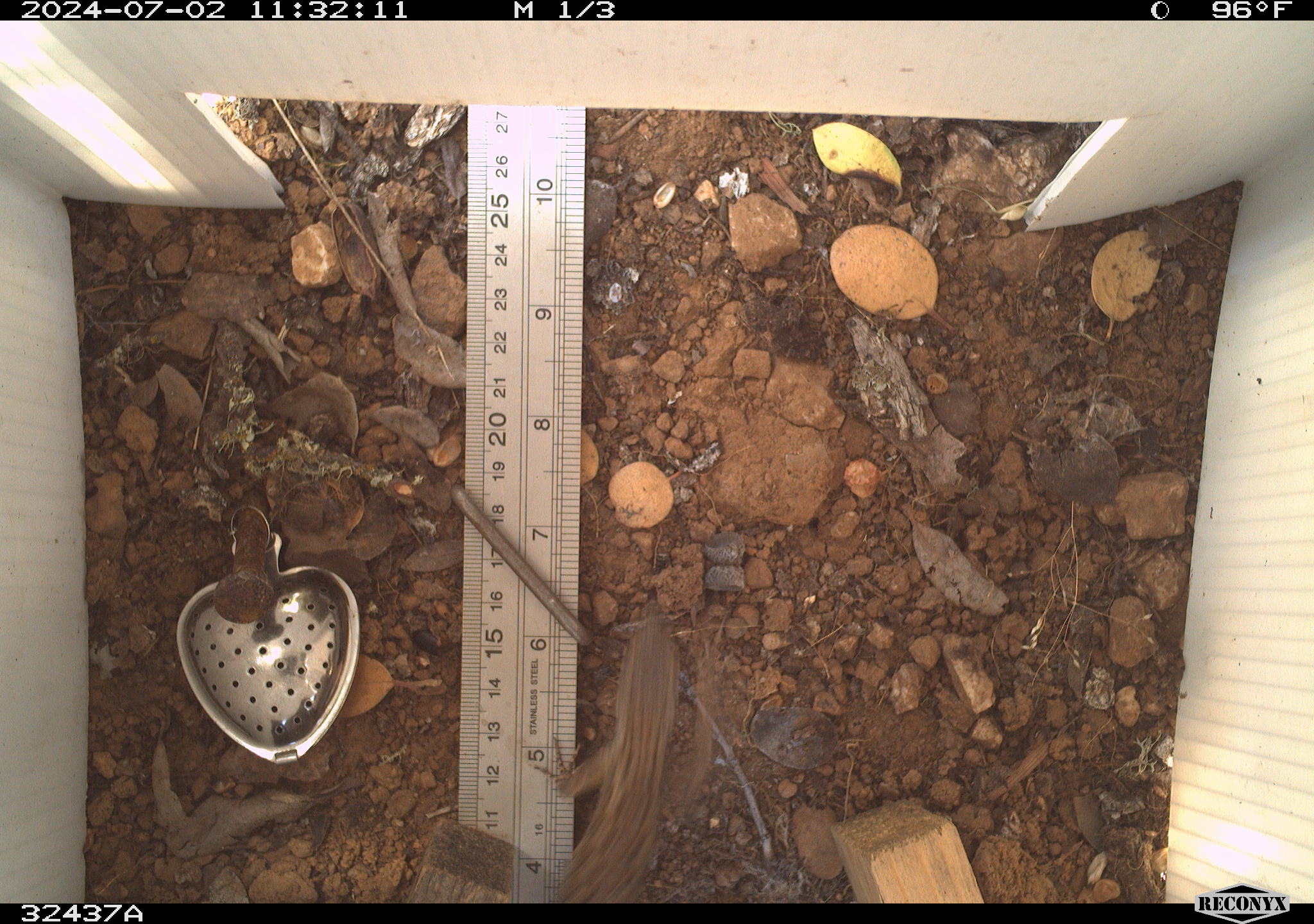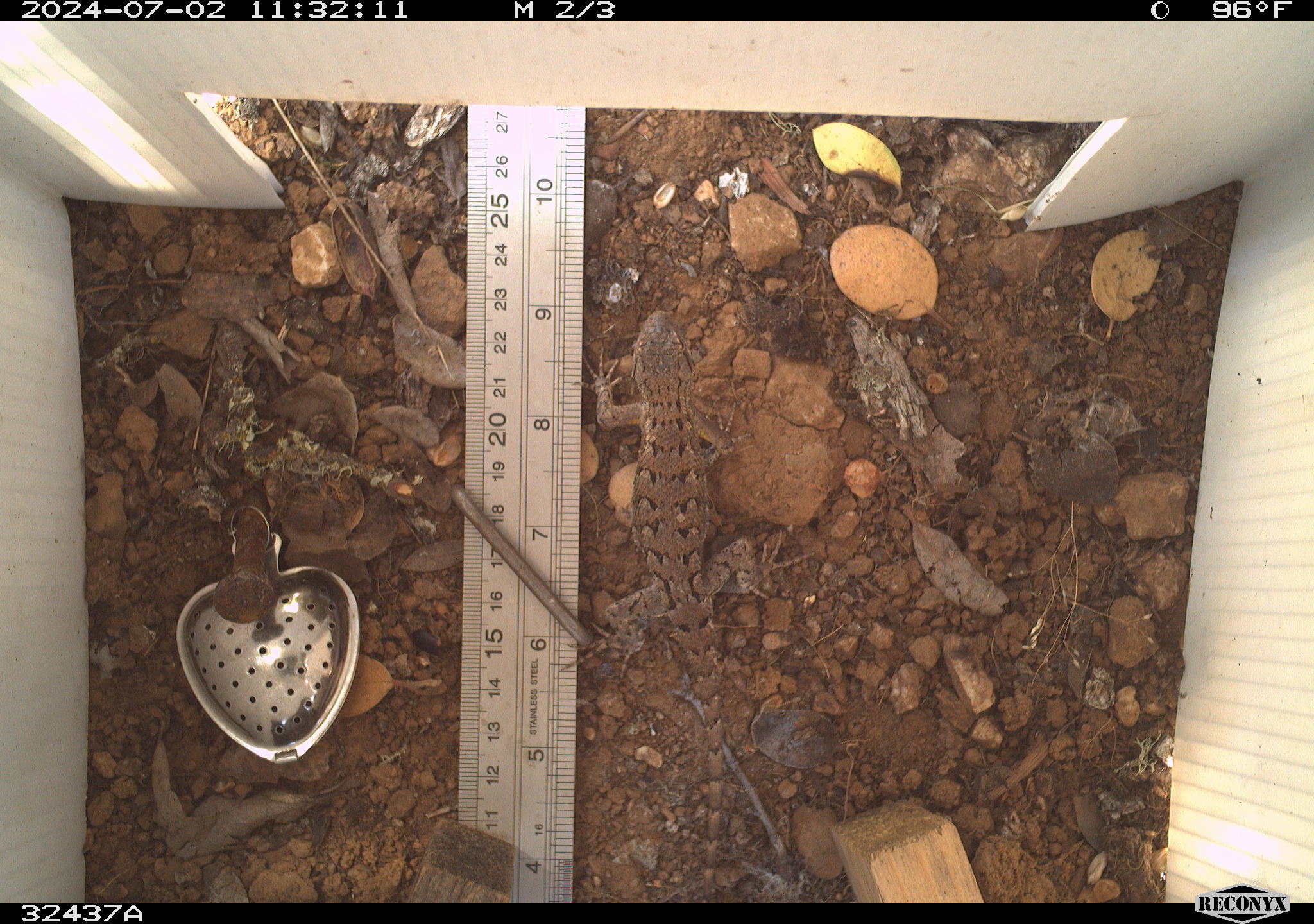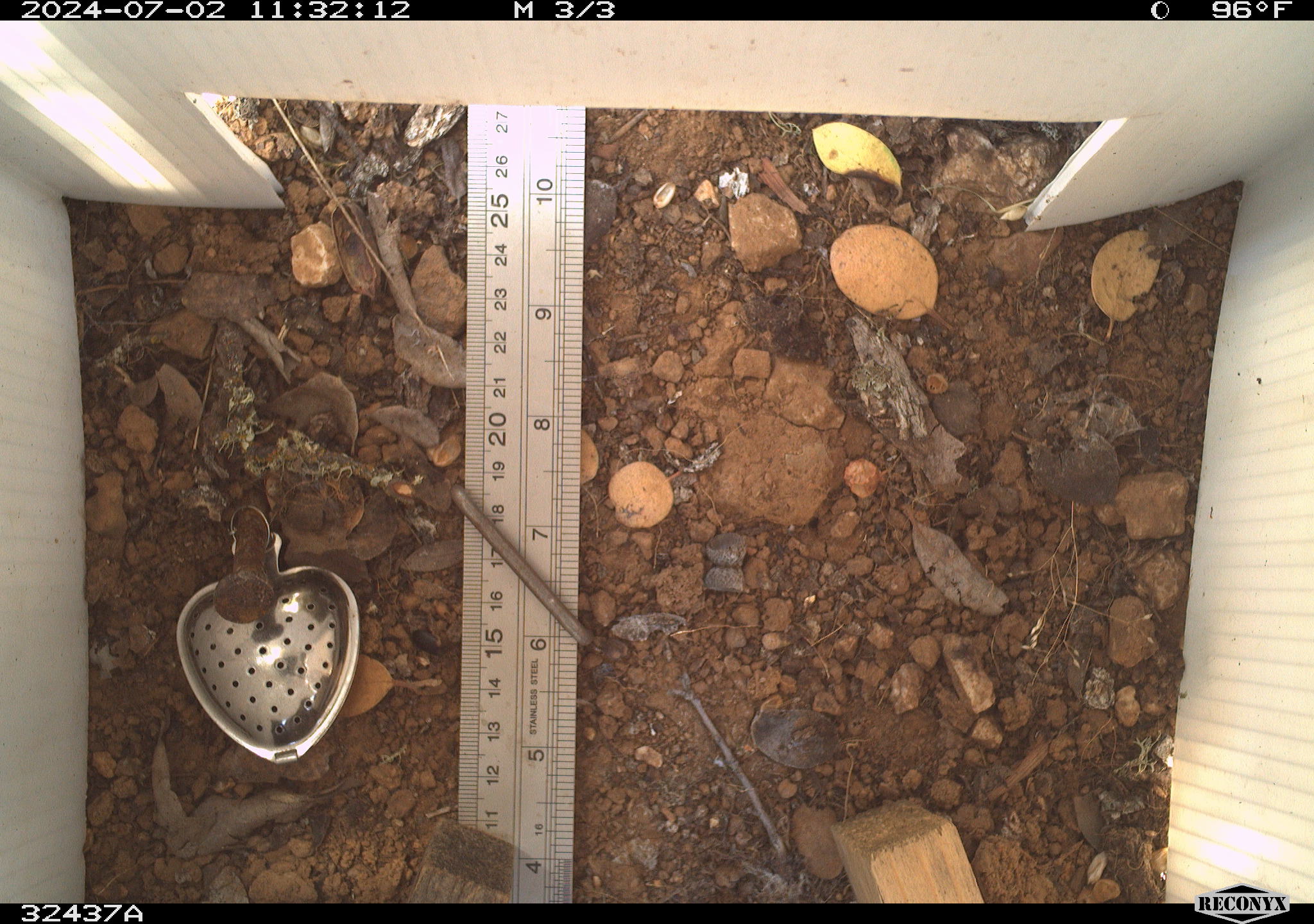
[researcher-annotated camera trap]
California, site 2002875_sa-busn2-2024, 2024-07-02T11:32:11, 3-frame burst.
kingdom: Animalia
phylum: Chordata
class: Reptilia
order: Squamata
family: Phrynosomatidae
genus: Sceloporus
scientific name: Sceloporus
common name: spiny lizards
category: sceloporus species